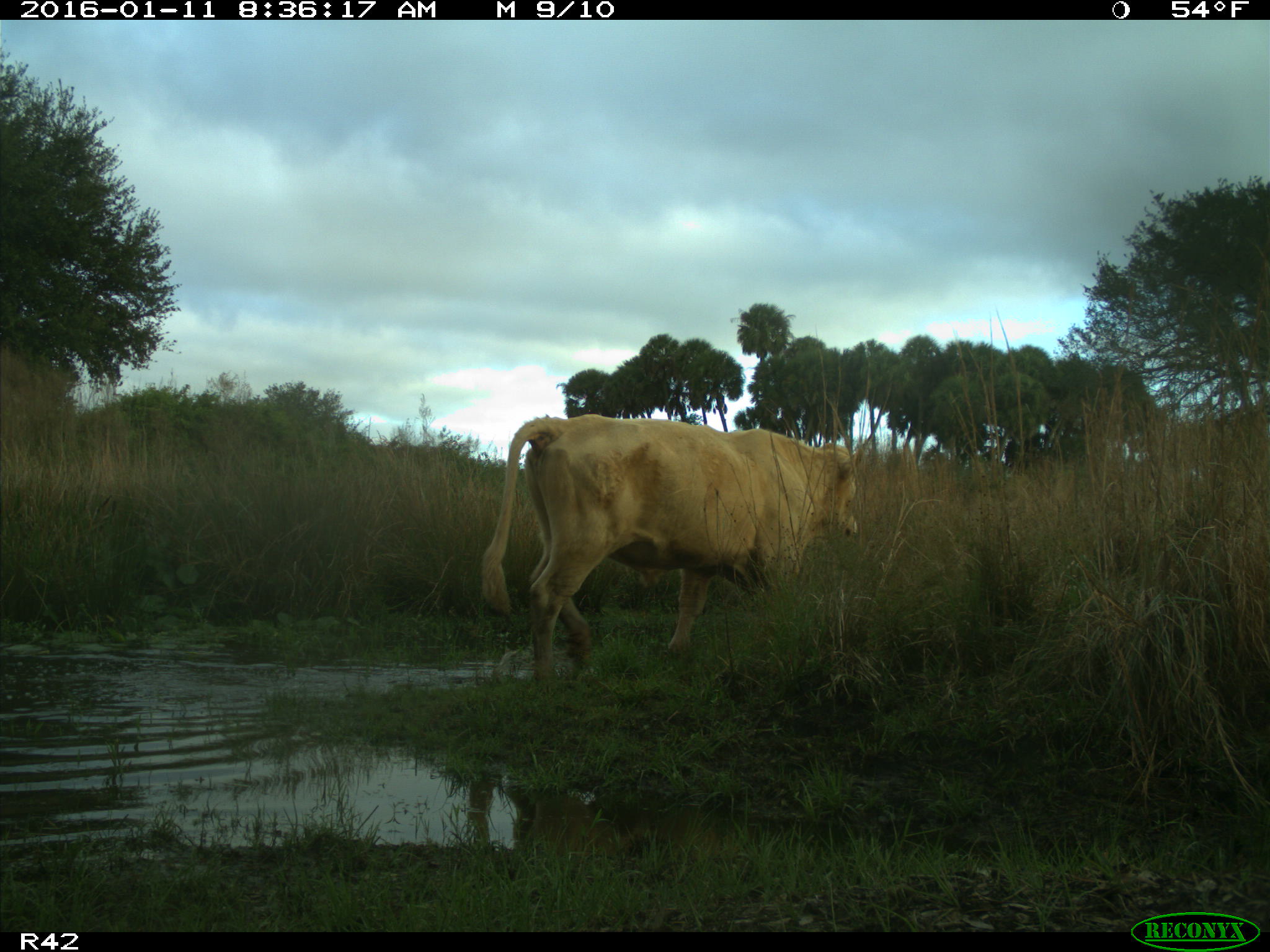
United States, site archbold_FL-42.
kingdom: Animalia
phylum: Chordata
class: Mammalia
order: Artiodactyla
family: Bovidae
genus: Bos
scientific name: Bos taurus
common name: domestic cow